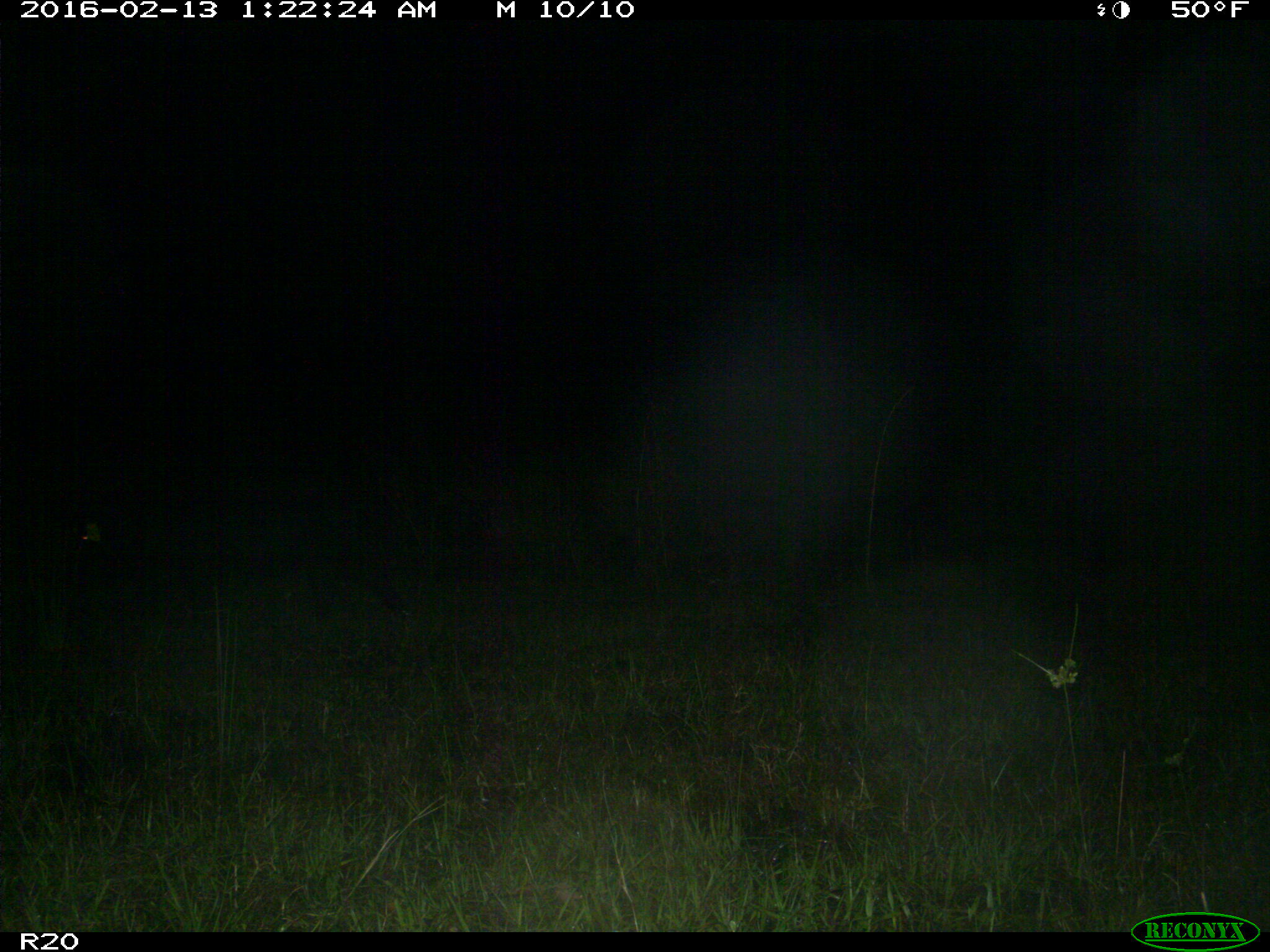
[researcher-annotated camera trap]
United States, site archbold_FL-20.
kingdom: Animalia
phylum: Chordata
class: Mammalia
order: Artiodactyla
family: Suidae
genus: Sus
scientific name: Sus scrofa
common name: wild boar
Sus scrofa (wild boar).